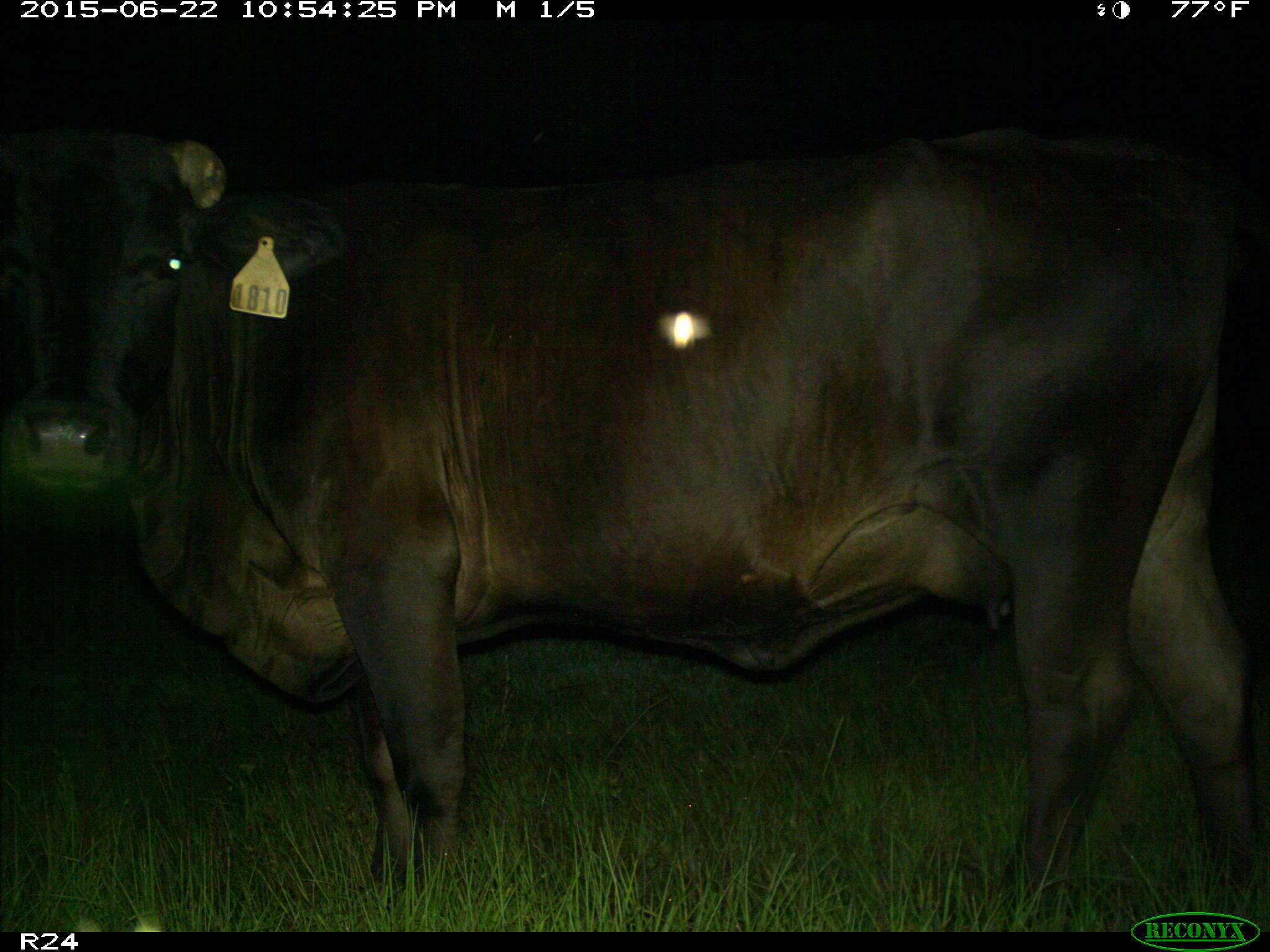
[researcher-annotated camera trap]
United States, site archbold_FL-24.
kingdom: Animalia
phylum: Chordata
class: Mammalia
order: Artiodactyla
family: Bovidae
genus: Bos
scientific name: Bos taurus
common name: domestic cow